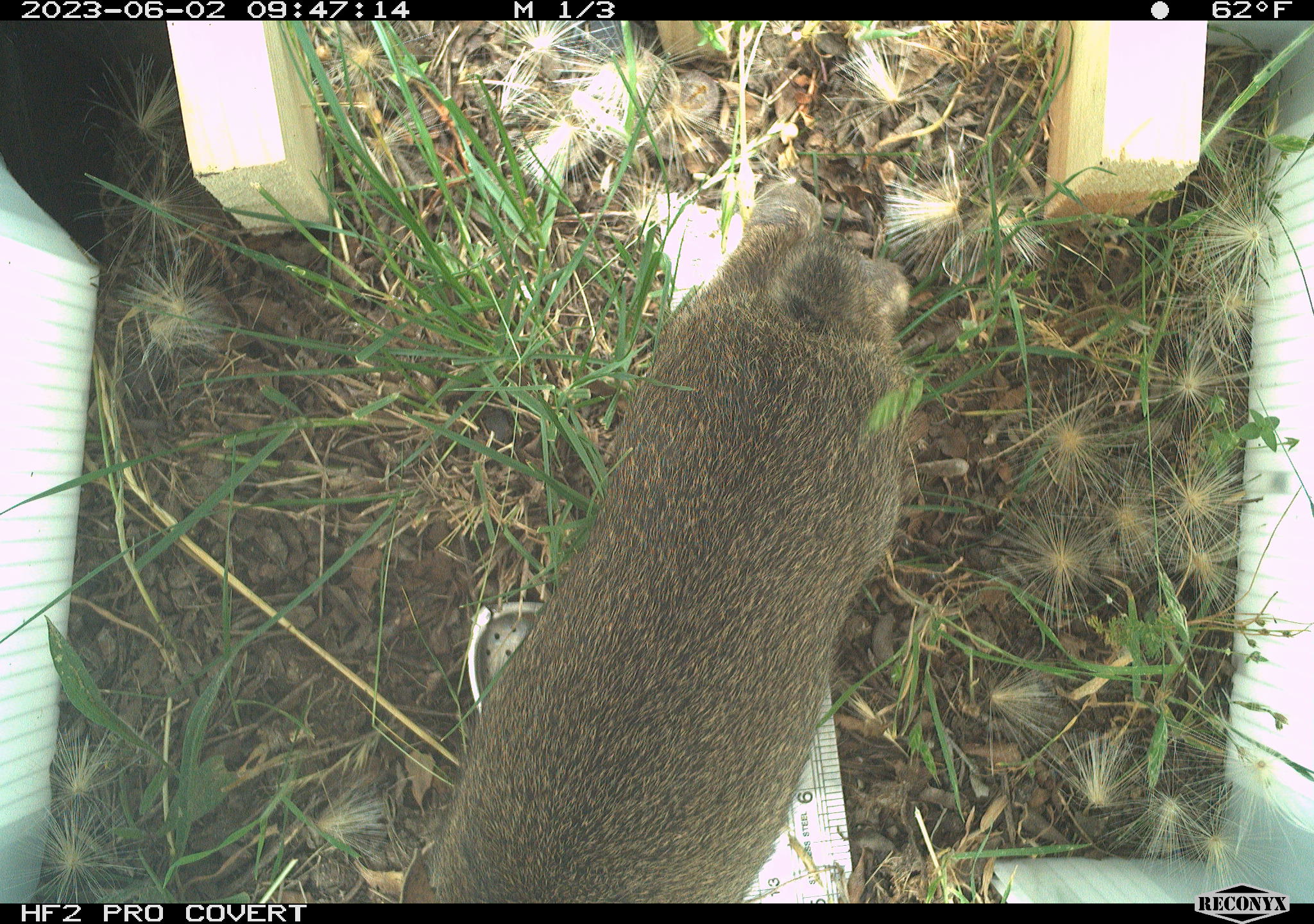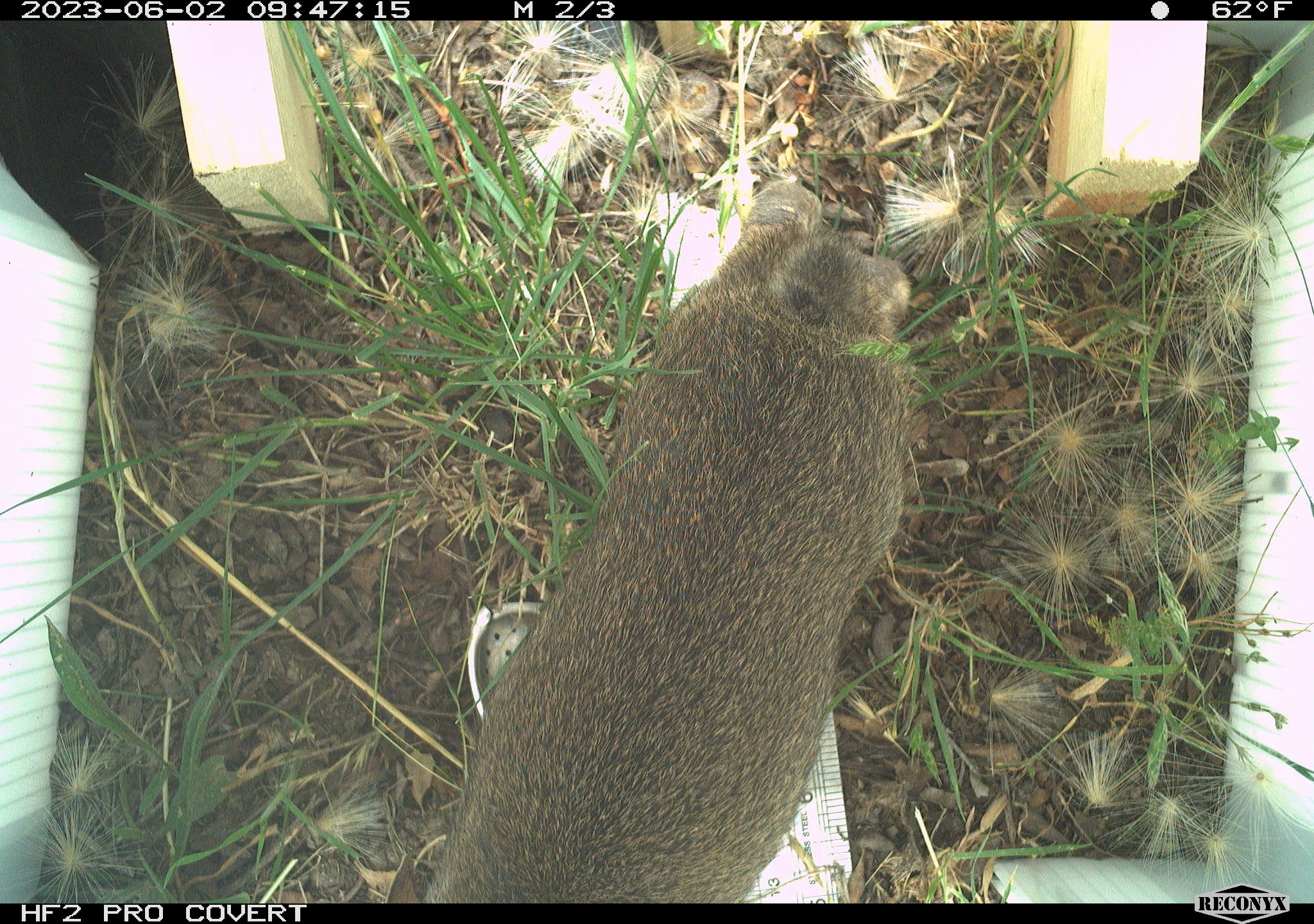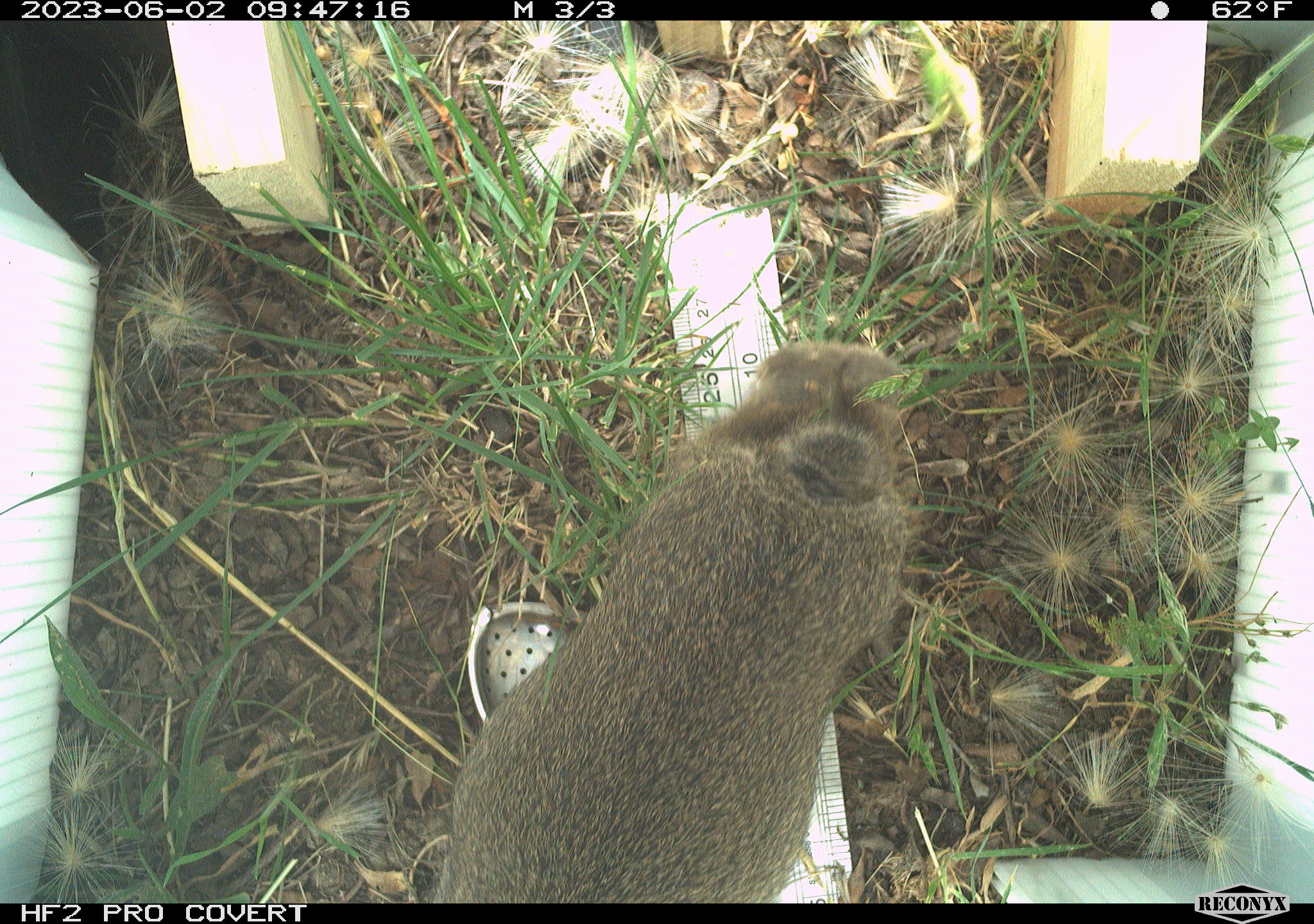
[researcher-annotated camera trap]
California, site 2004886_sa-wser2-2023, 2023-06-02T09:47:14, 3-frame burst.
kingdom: Animalia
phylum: Chordata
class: Mammalia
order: Lagomorpha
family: Leporidae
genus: Sylvilagus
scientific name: Sylvilagus bachmani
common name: brush rabbit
Brush rabbit (Sylvilagus bachmani).